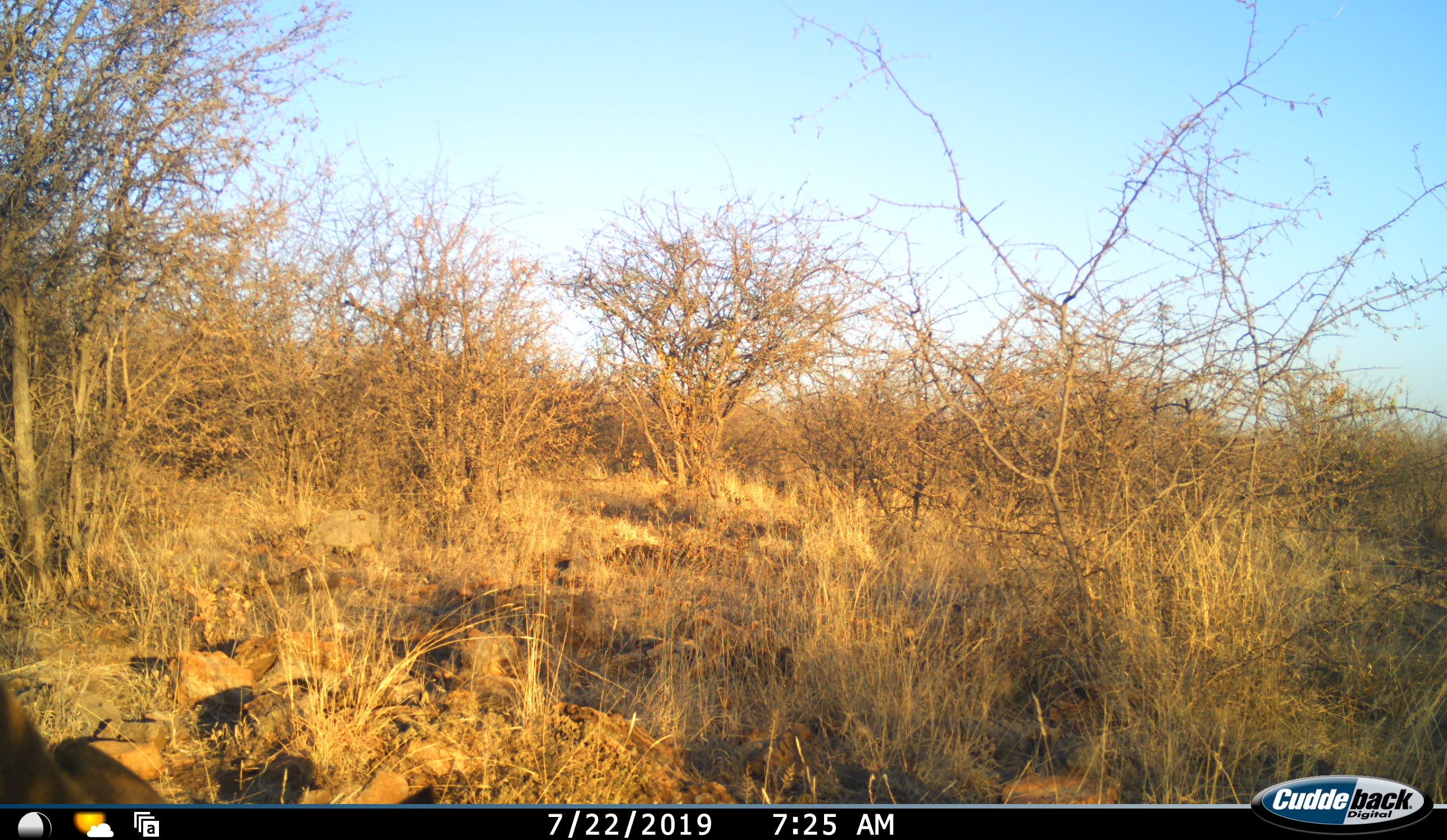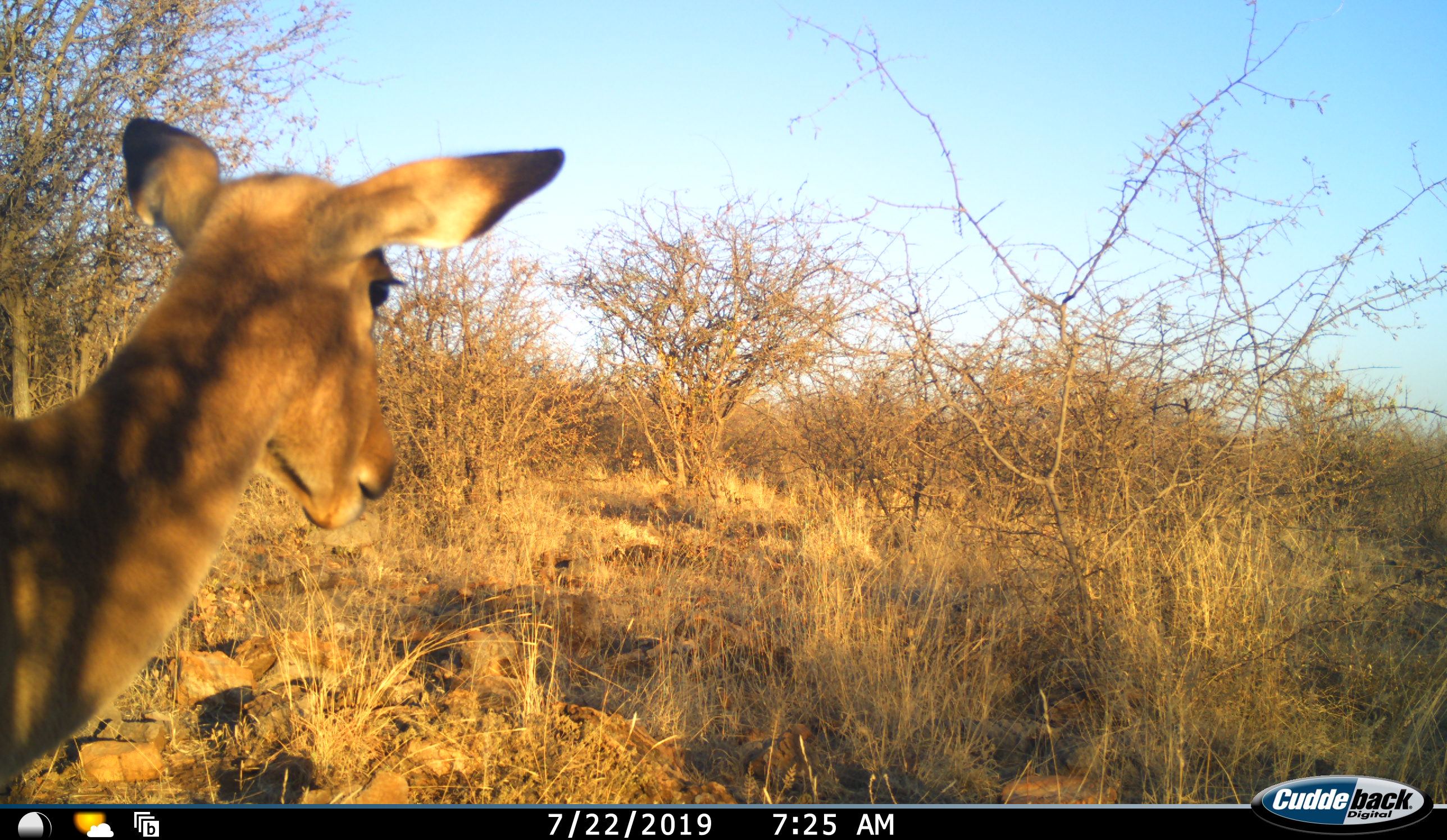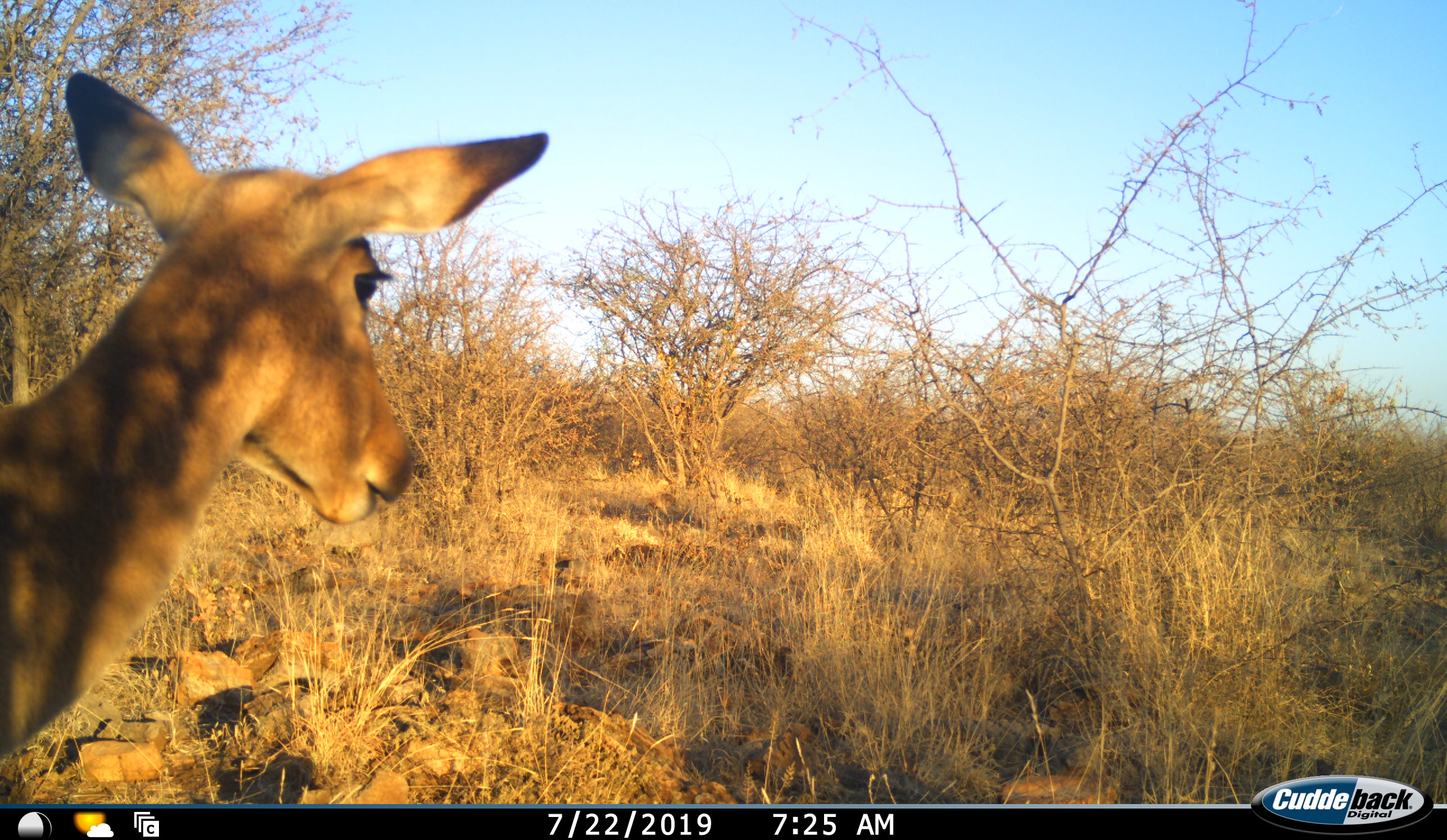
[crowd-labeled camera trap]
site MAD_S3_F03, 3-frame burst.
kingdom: Animalia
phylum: Chordata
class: Mammalia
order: Artiodactyla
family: Bovidae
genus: Aepyceros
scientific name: Aepyceros melampus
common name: impala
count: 1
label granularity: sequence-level